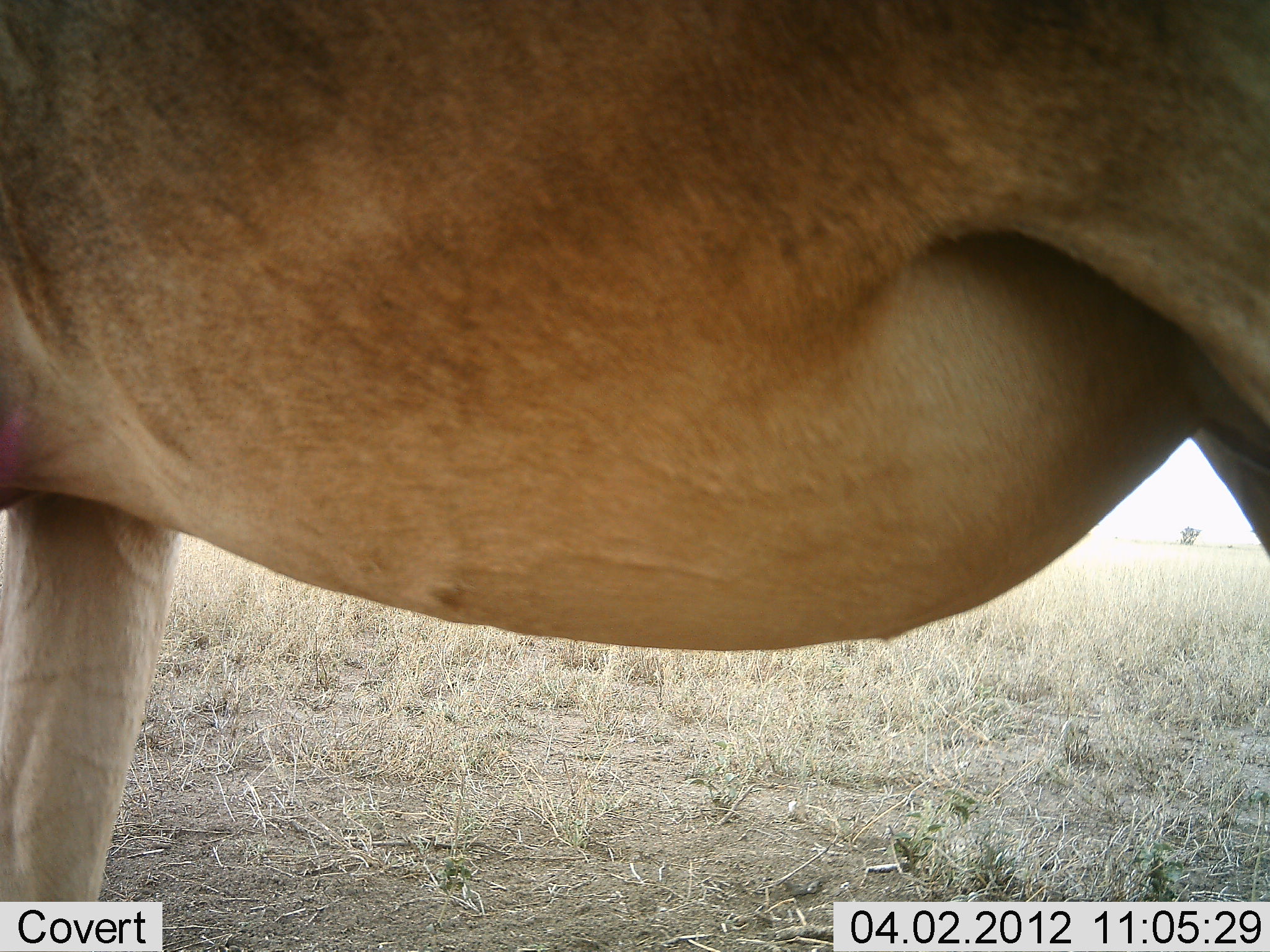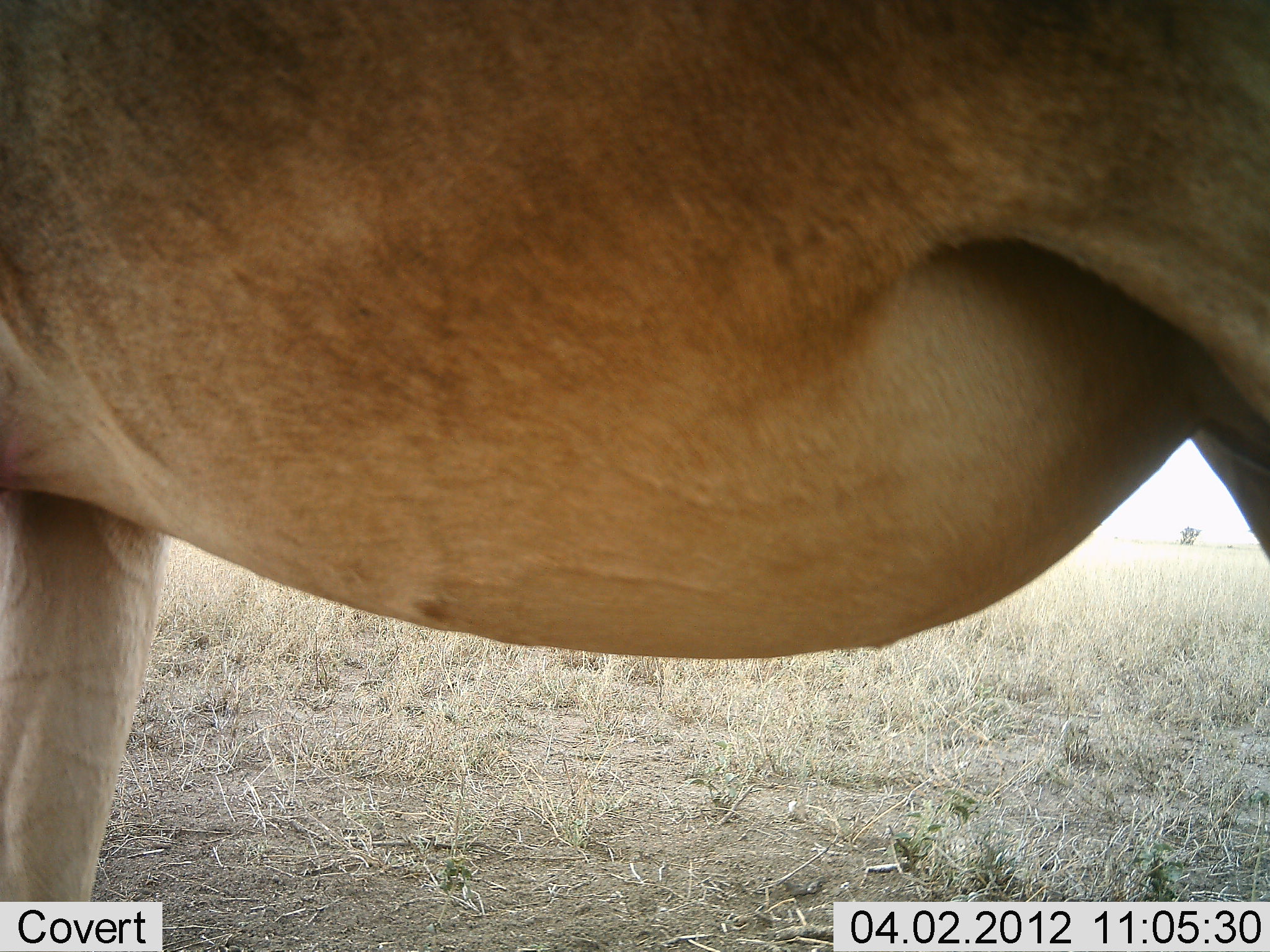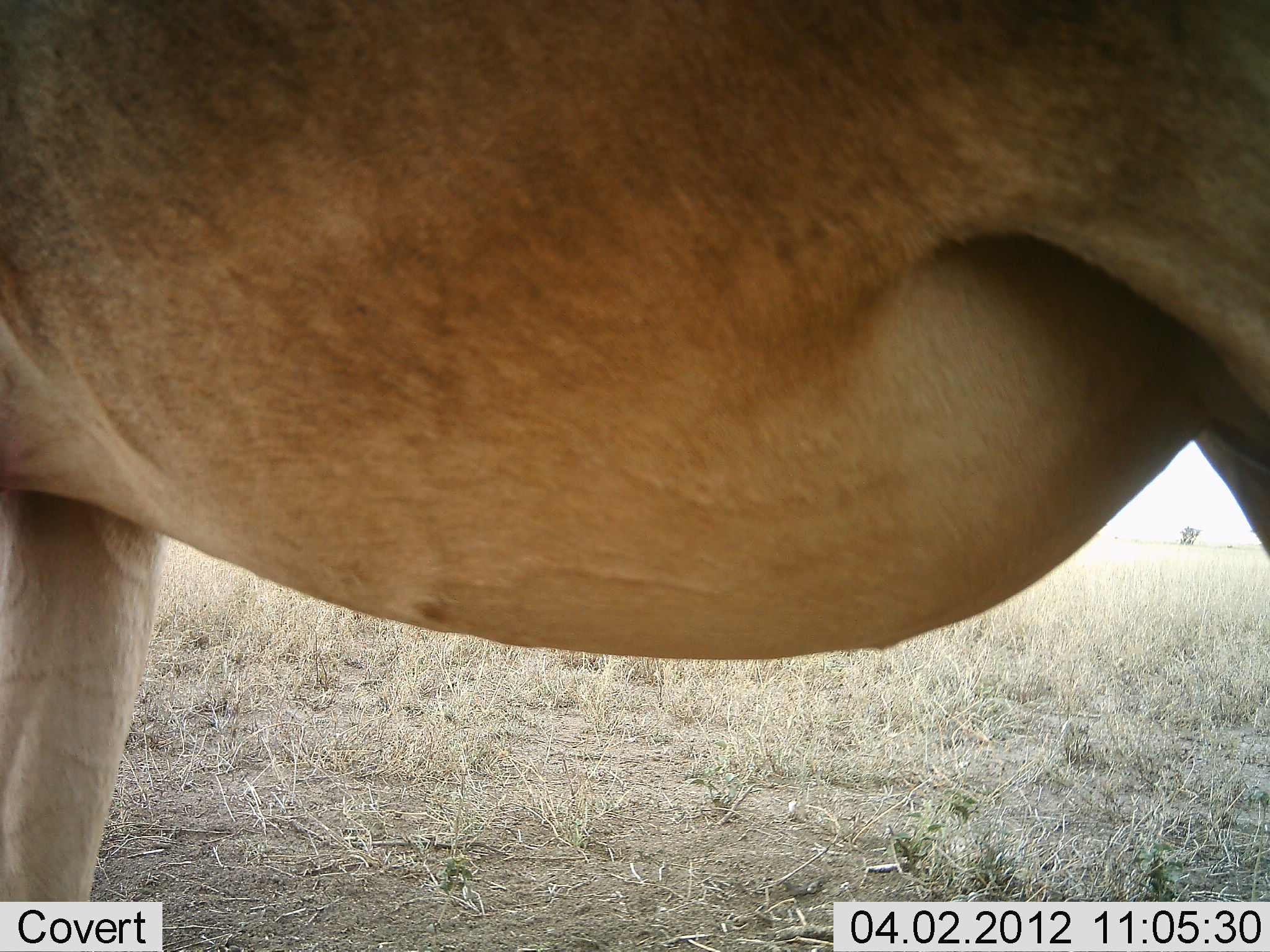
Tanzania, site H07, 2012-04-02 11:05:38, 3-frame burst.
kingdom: Animalia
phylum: Chordata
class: Mammalia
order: Artiodactyla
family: Bovidae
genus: Alcelaphus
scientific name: Alcelaphus buselaphus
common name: hartebeest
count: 1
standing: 92%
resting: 0%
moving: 4%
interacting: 4%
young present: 0%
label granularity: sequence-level